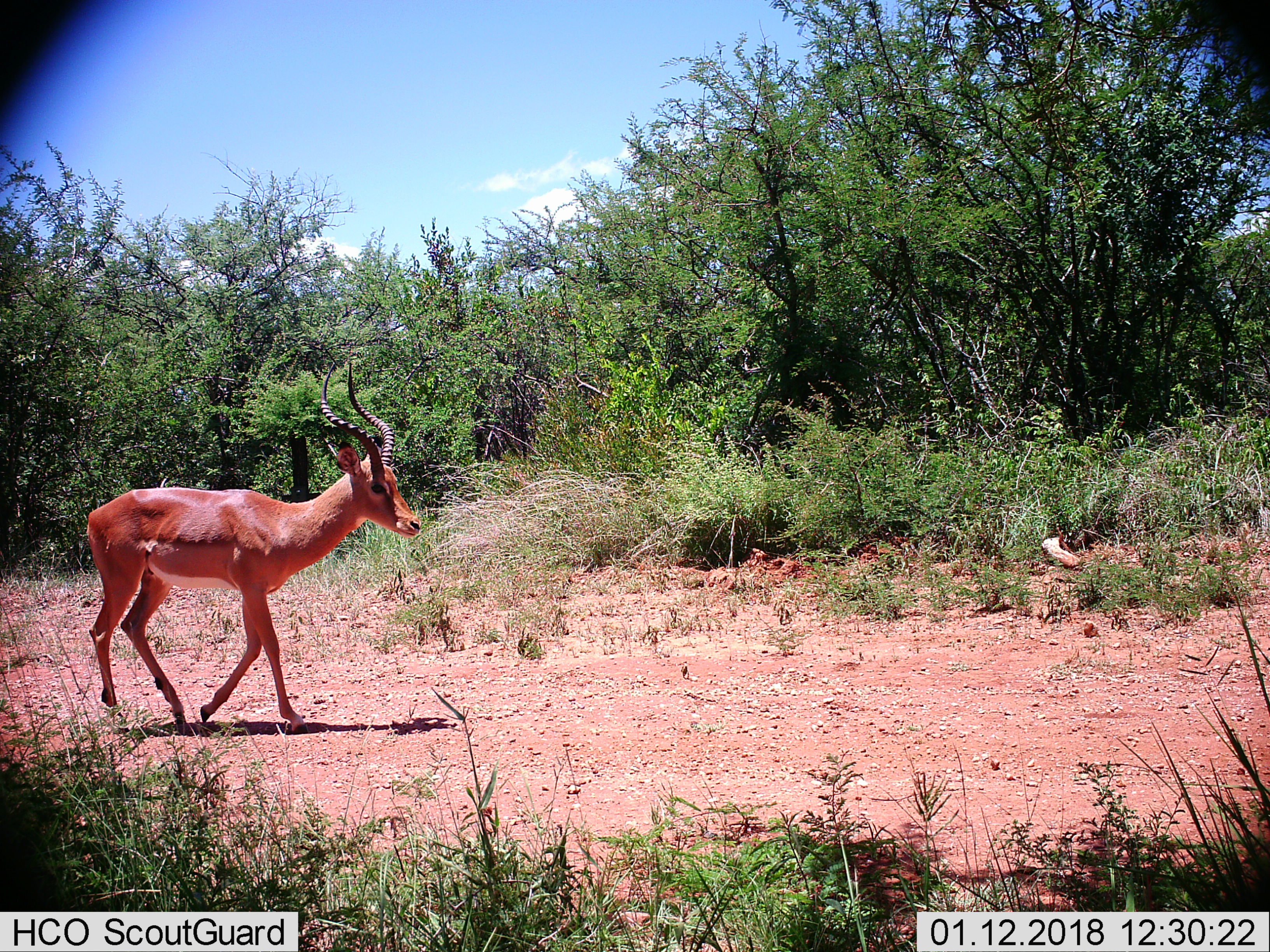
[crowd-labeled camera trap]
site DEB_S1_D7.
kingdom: Animalia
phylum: Chordata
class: Mammalia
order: Artiodactyla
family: Bovidae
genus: Aepyceros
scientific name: Aepyceros melampus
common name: impala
Impala (Aepyceros melampus), count 1. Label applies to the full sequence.